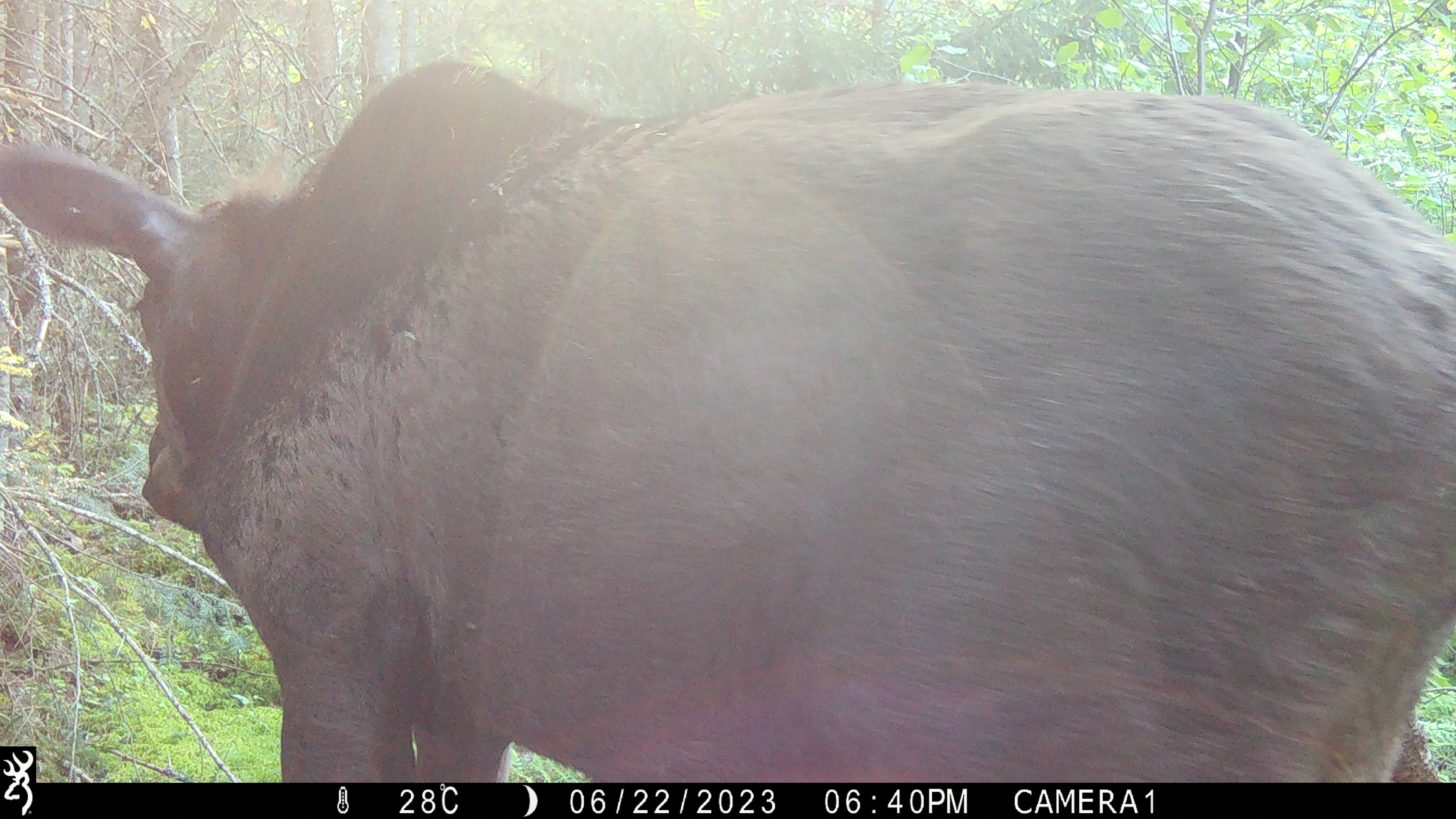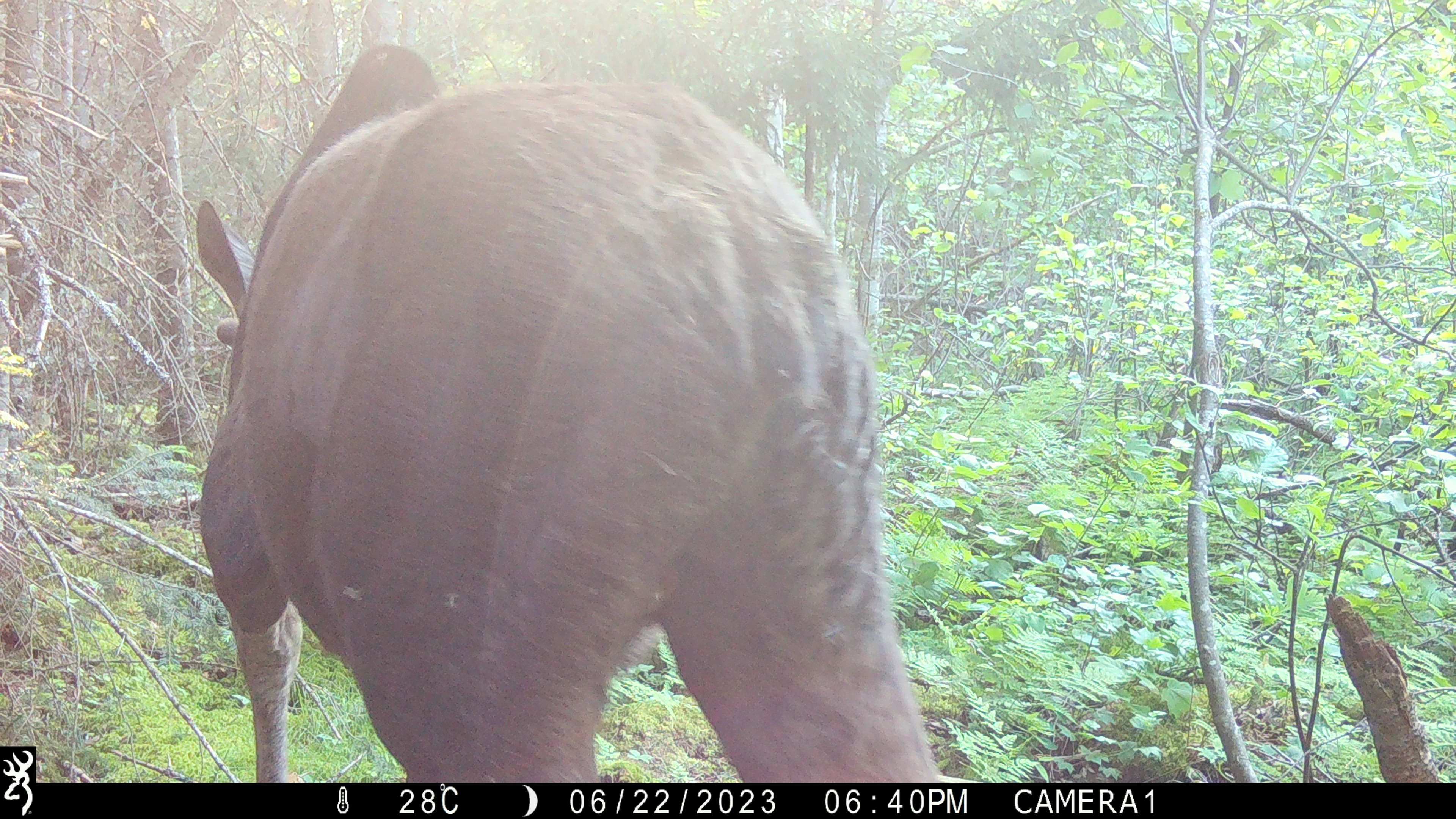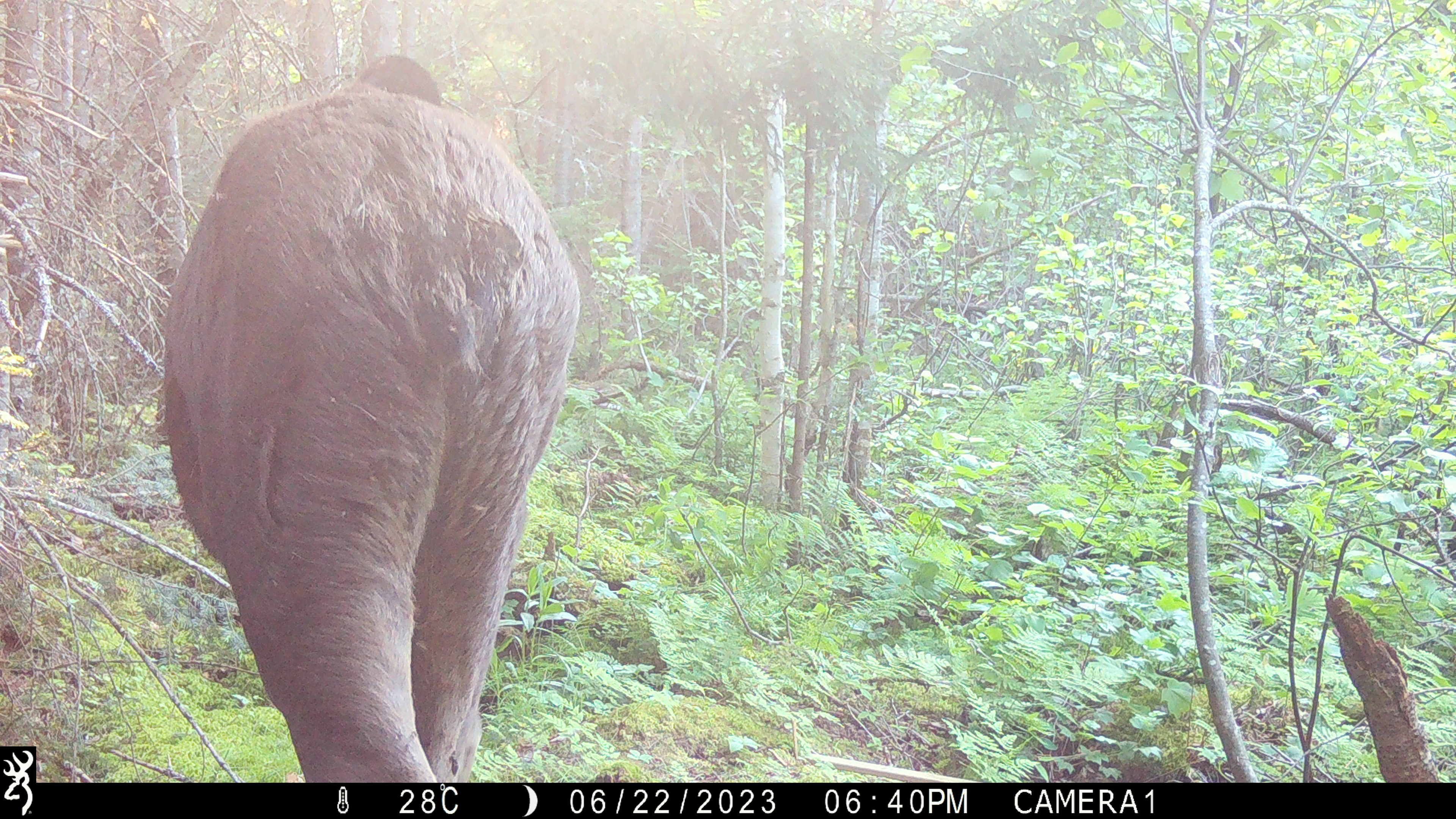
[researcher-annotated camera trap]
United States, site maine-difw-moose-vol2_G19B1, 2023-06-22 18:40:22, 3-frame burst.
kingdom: Animalia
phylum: Chordata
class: Mammalia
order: Artiodactyla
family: Cervidae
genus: Alces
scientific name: Alces alces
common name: moose